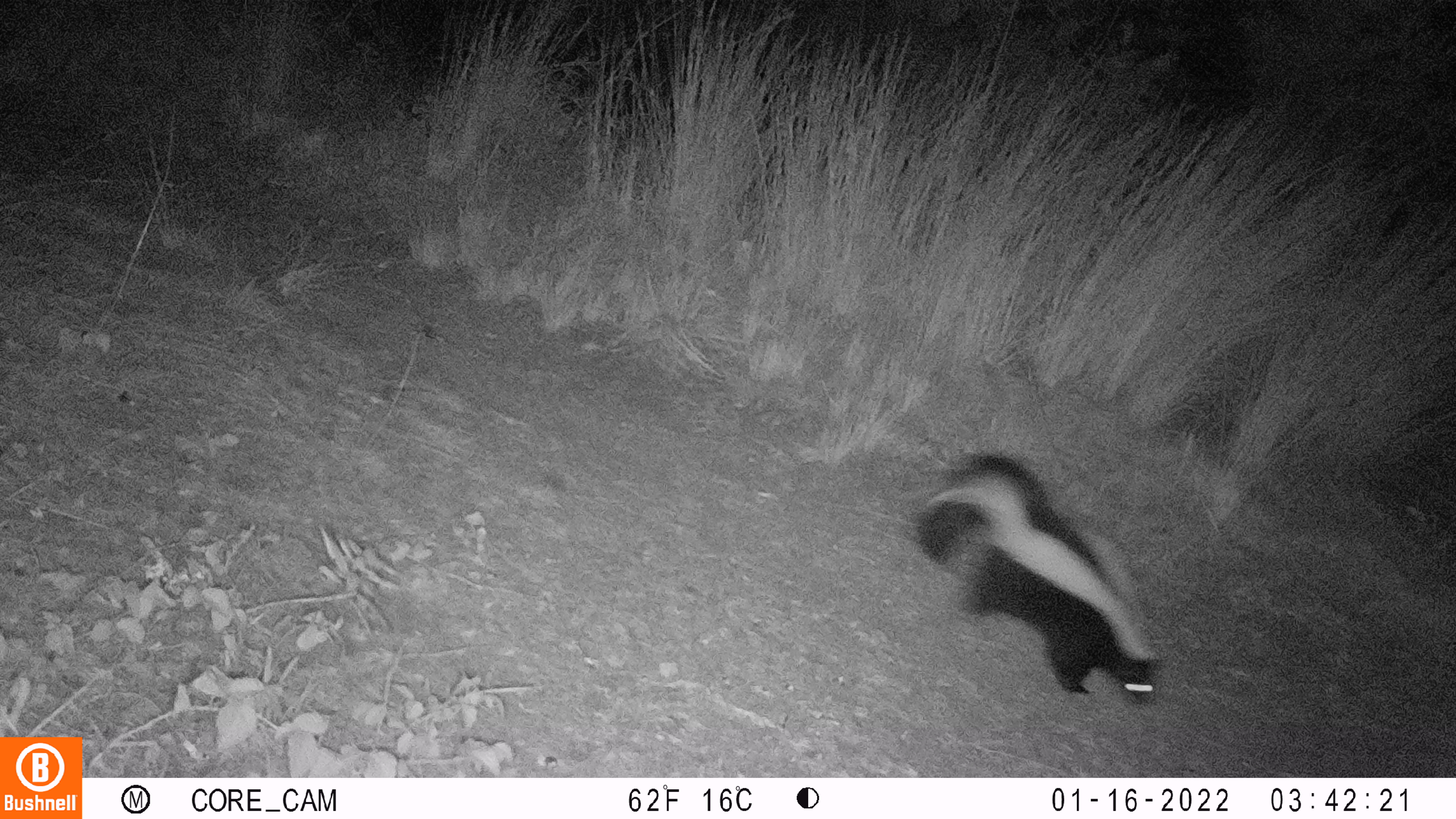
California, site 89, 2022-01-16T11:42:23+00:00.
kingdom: Animalia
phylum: Chordata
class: Mammalia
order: Carnivora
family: Mephitidae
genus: Mephitis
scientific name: Mephitis mephitis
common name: striped skunk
Striped skunk (Mephitis mephitis).